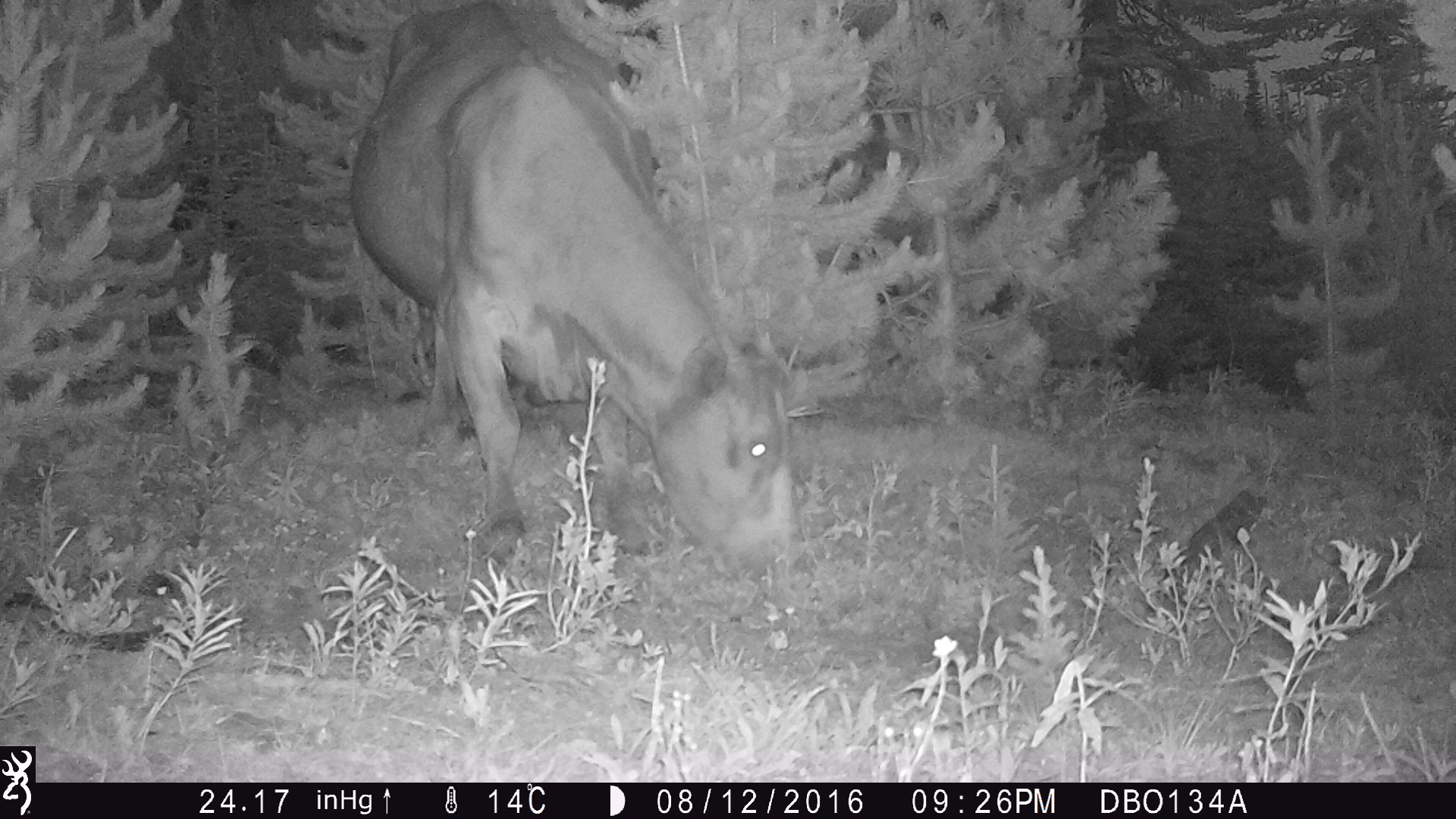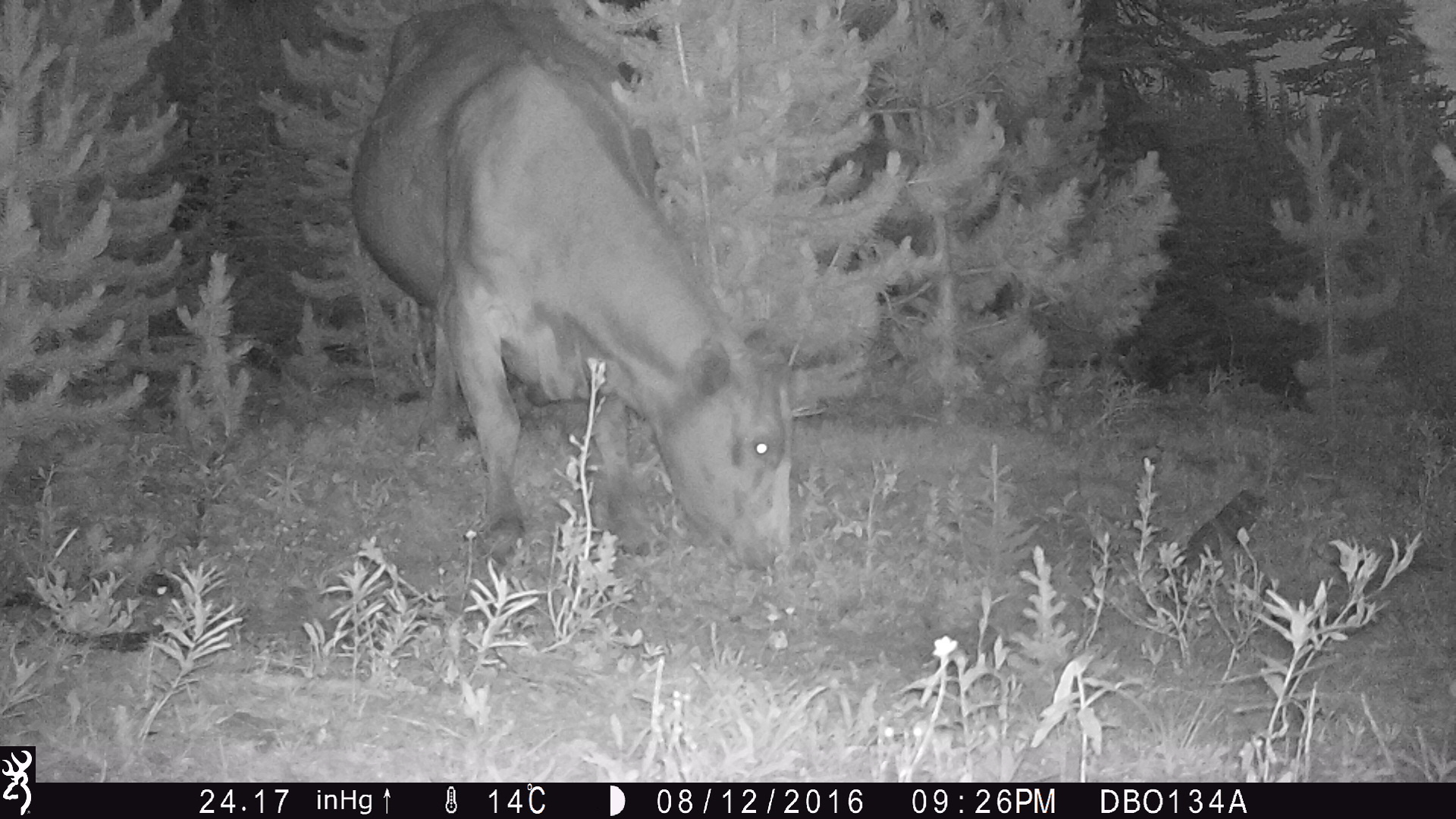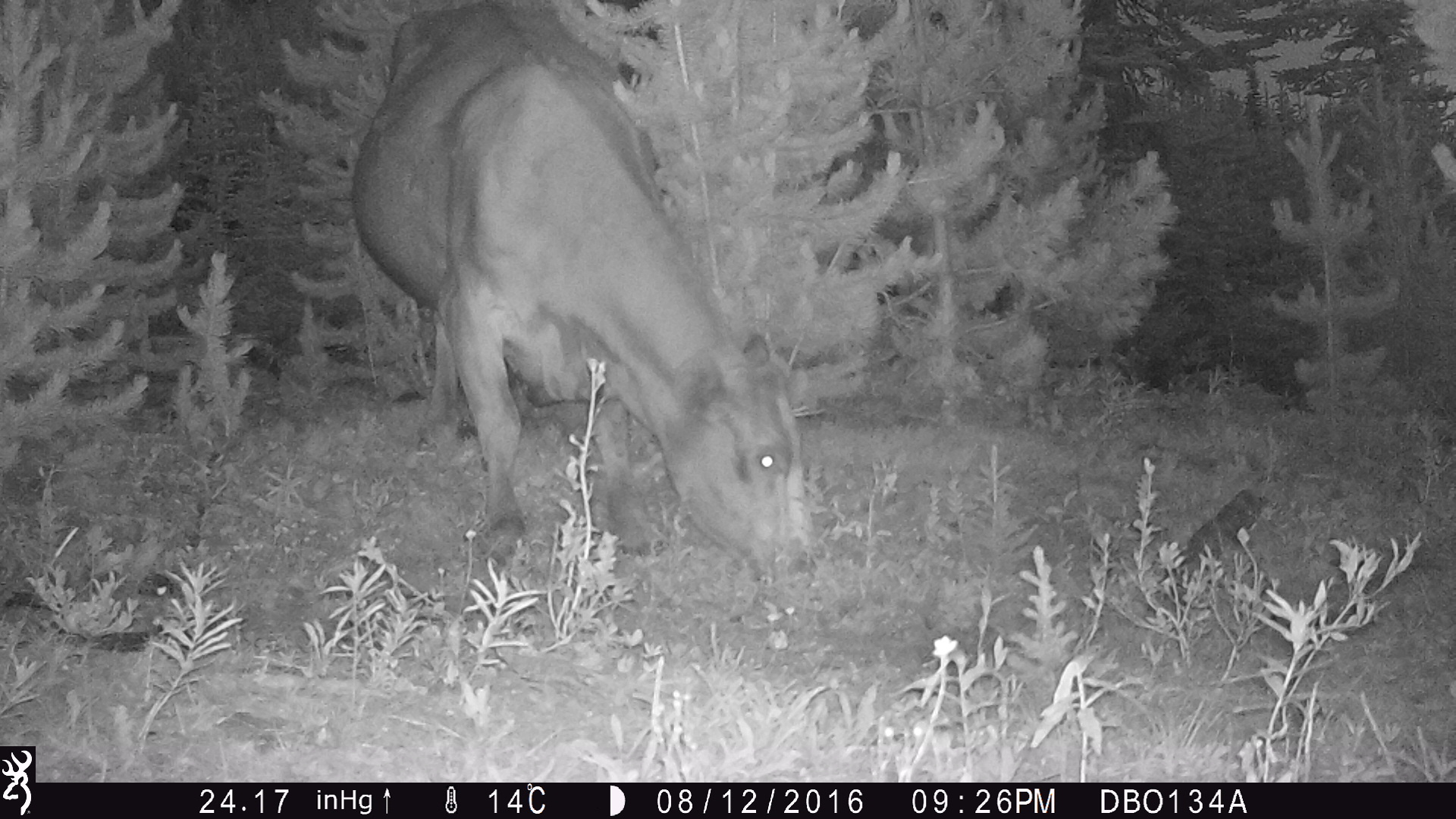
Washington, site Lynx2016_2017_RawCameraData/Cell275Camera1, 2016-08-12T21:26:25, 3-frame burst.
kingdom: Animalia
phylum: Chordata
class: Mammalia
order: Artiodactyla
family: Bovidae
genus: Bos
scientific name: Bos taurus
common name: domestic cattle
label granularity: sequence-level